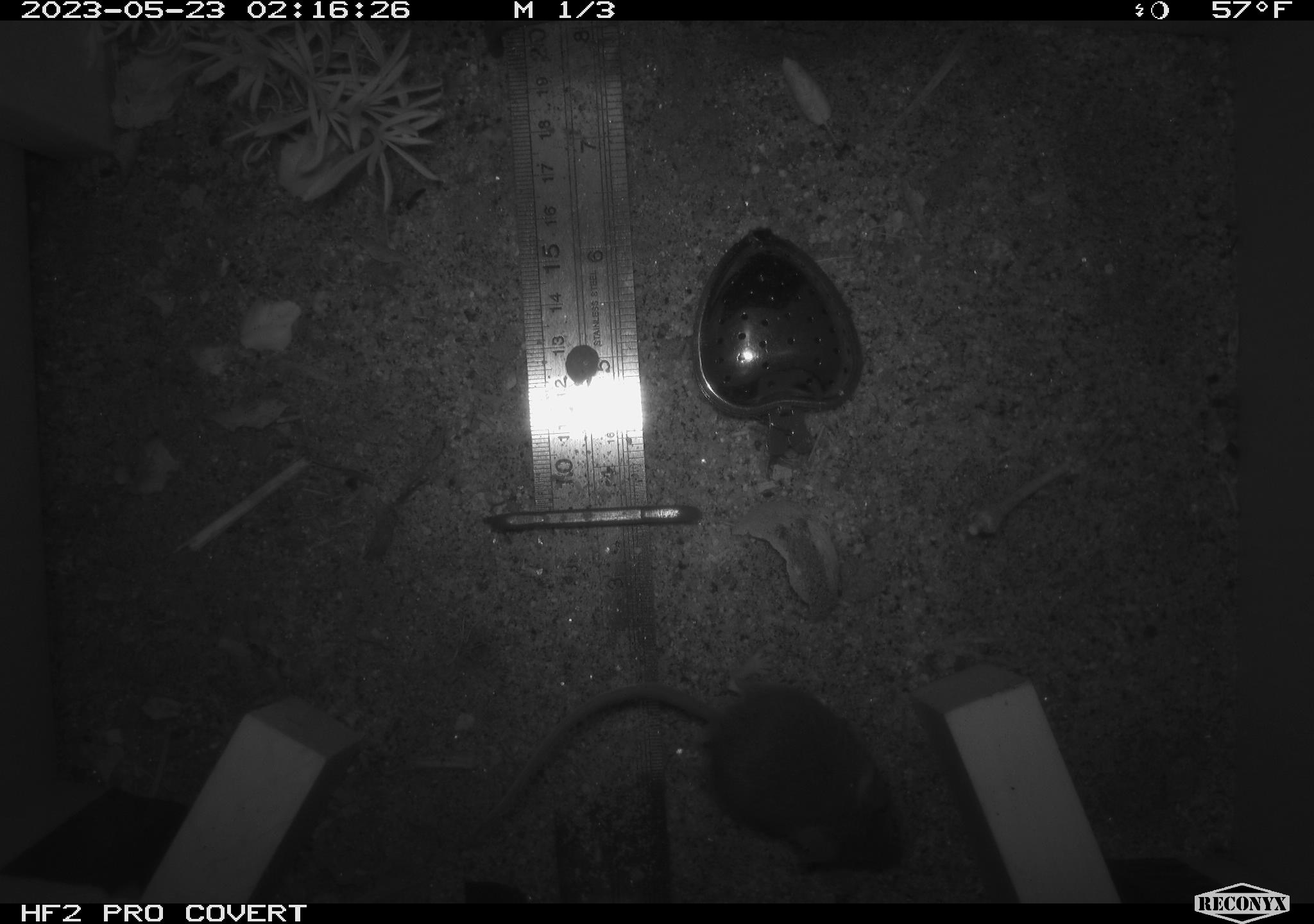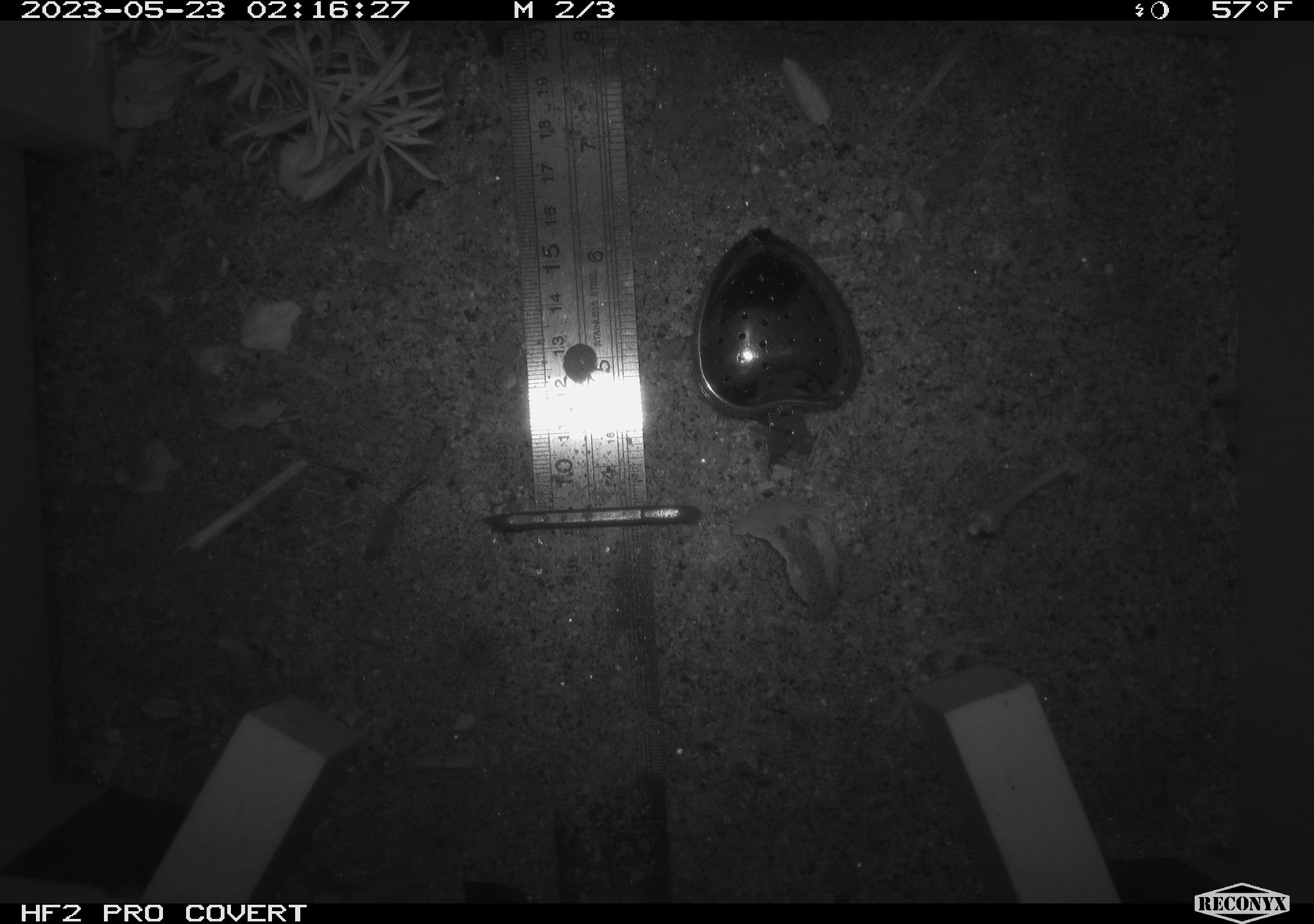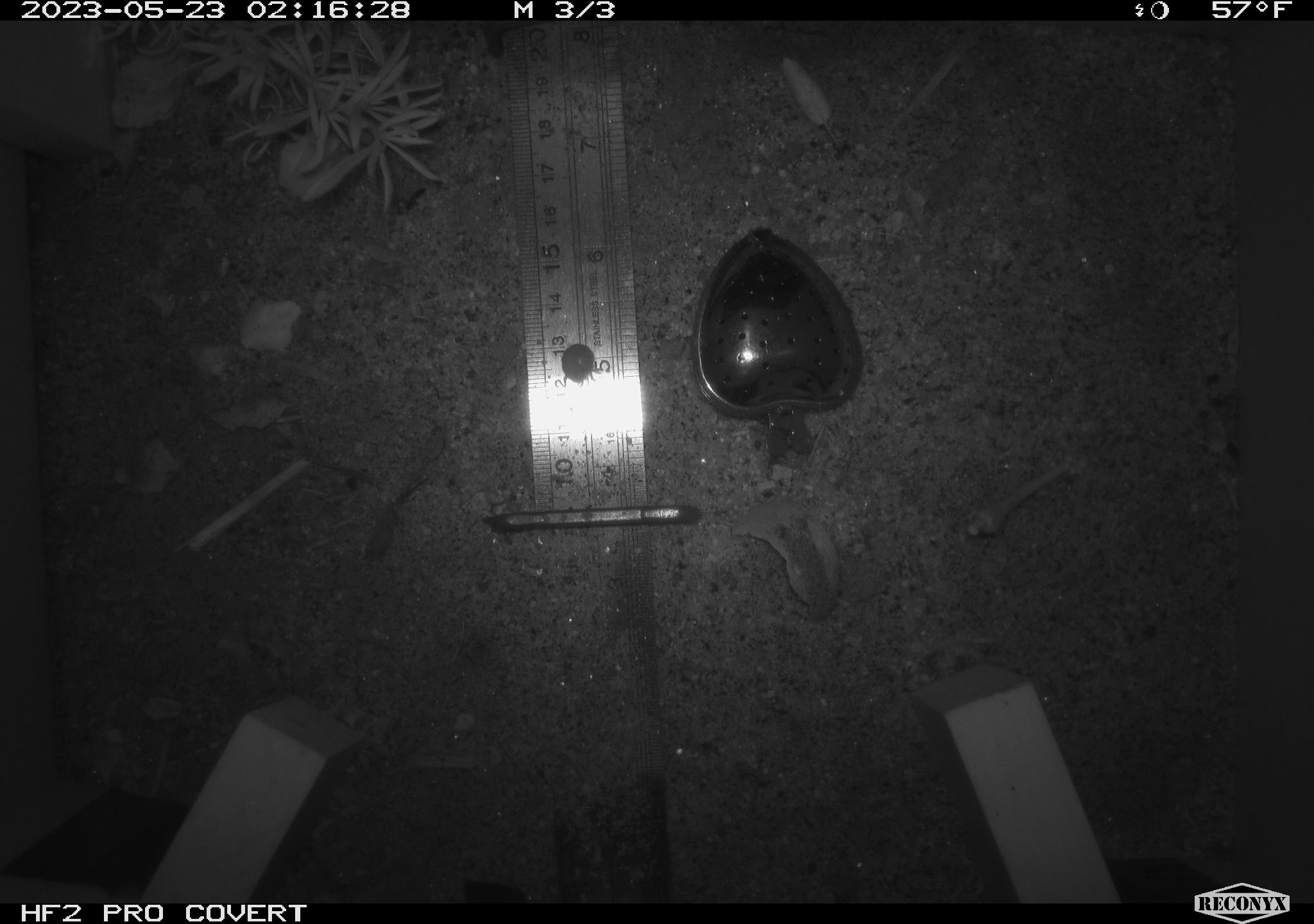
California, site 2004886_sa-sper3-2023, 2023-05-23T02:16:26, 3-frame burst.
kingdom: Animalia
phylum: Chordata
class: Mammalia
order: Rodentia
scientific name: Rodentia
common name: mouse species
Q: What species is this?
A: Mouse species (Rodentia).